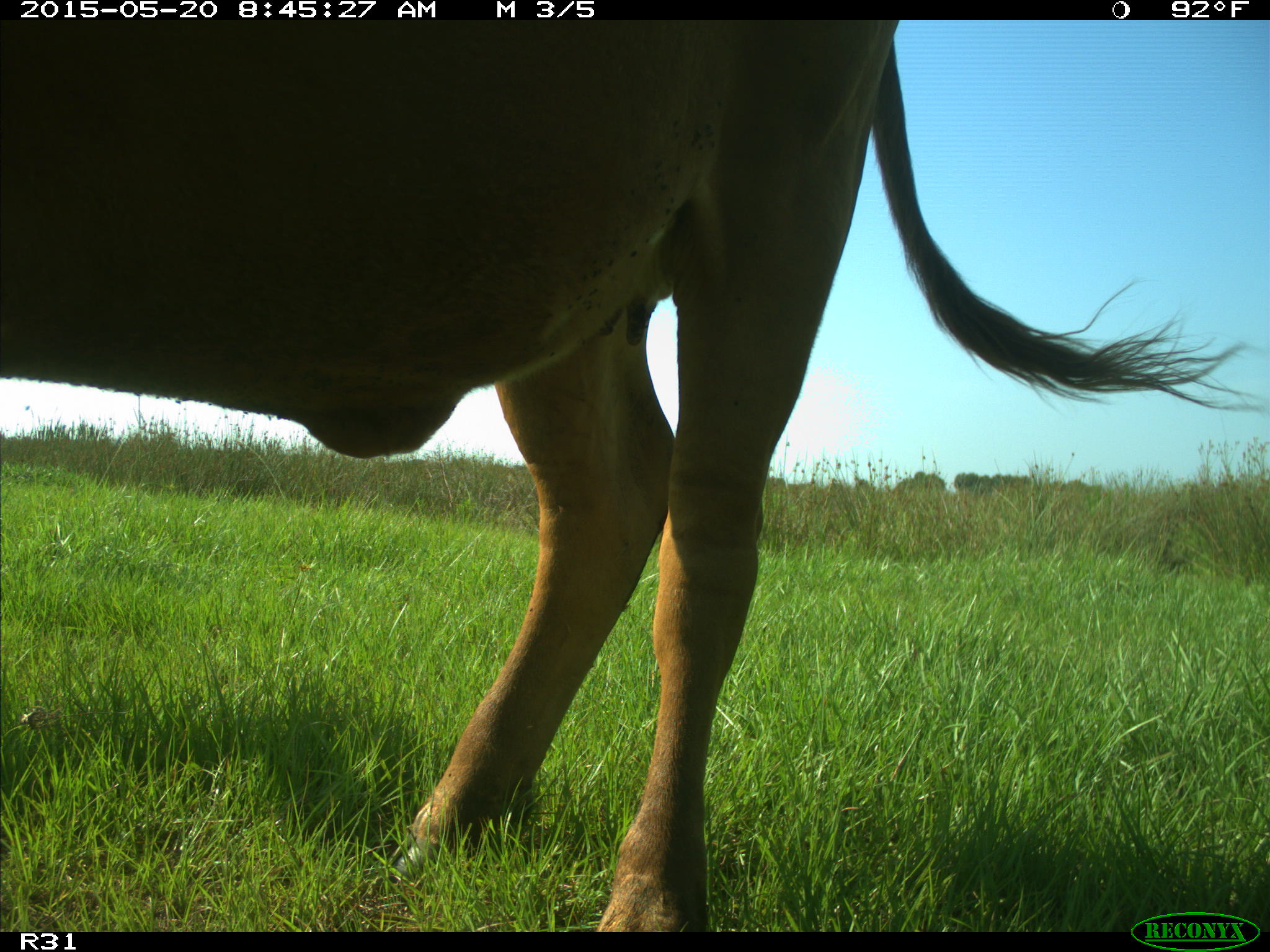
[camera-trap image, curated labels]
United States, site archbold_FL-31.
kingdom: Animalia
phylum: Chordata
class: Mammalia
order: Artiodactyla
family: Bovidae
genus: Bos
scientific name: Bos taurus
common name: domestic cow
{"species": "Bos taurus (domestic cow)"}